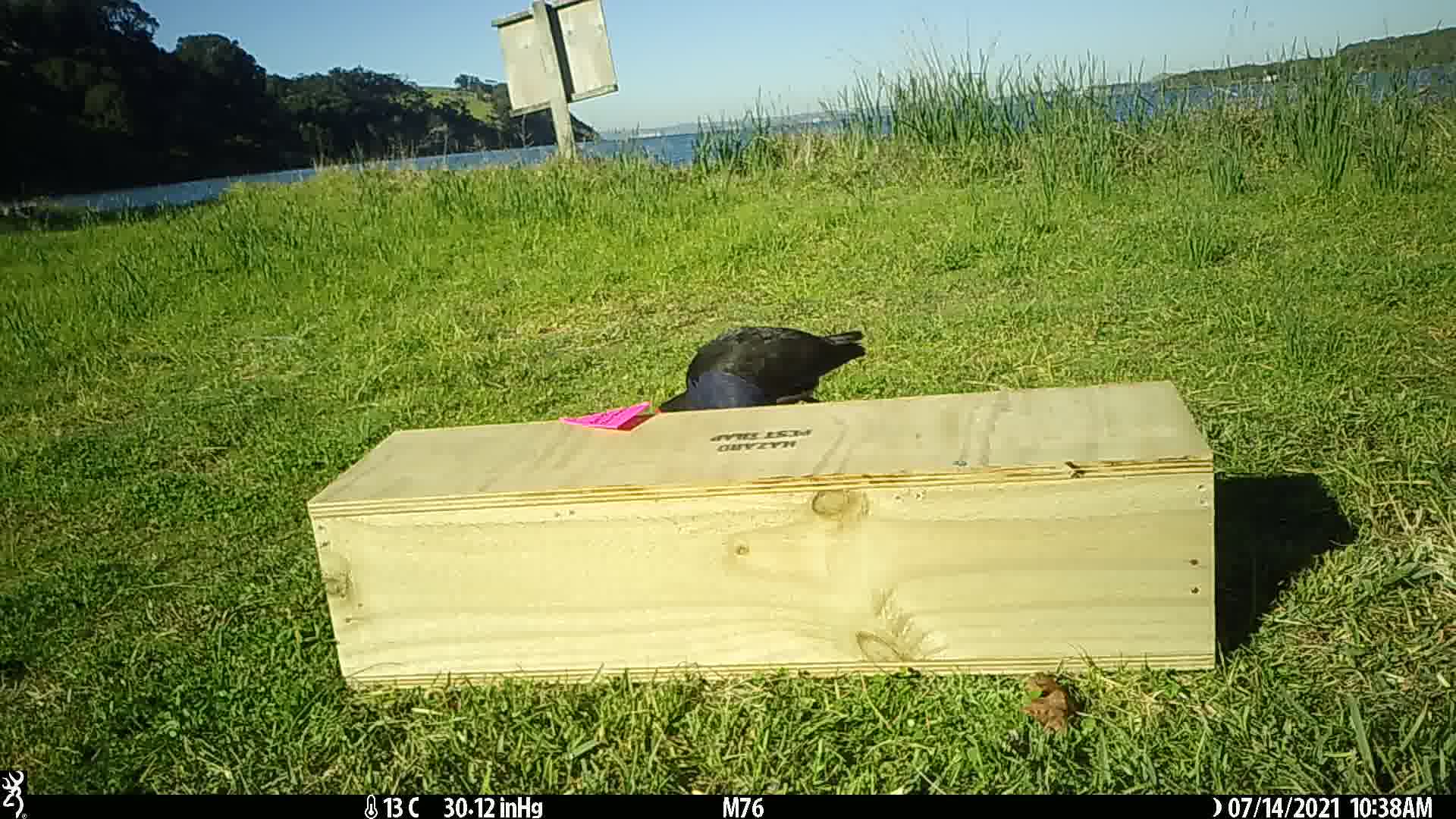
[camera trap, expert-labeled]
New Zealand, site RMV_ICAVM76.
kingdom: Animalia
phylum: Chordata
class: Aves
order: Gruiformes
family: Rallidae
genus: Porphyrio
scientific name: Porphyrio melanotus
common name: australasian swamphen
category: pukeko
Pukeko (australasian swamphen) (Porphyrio melanotus).